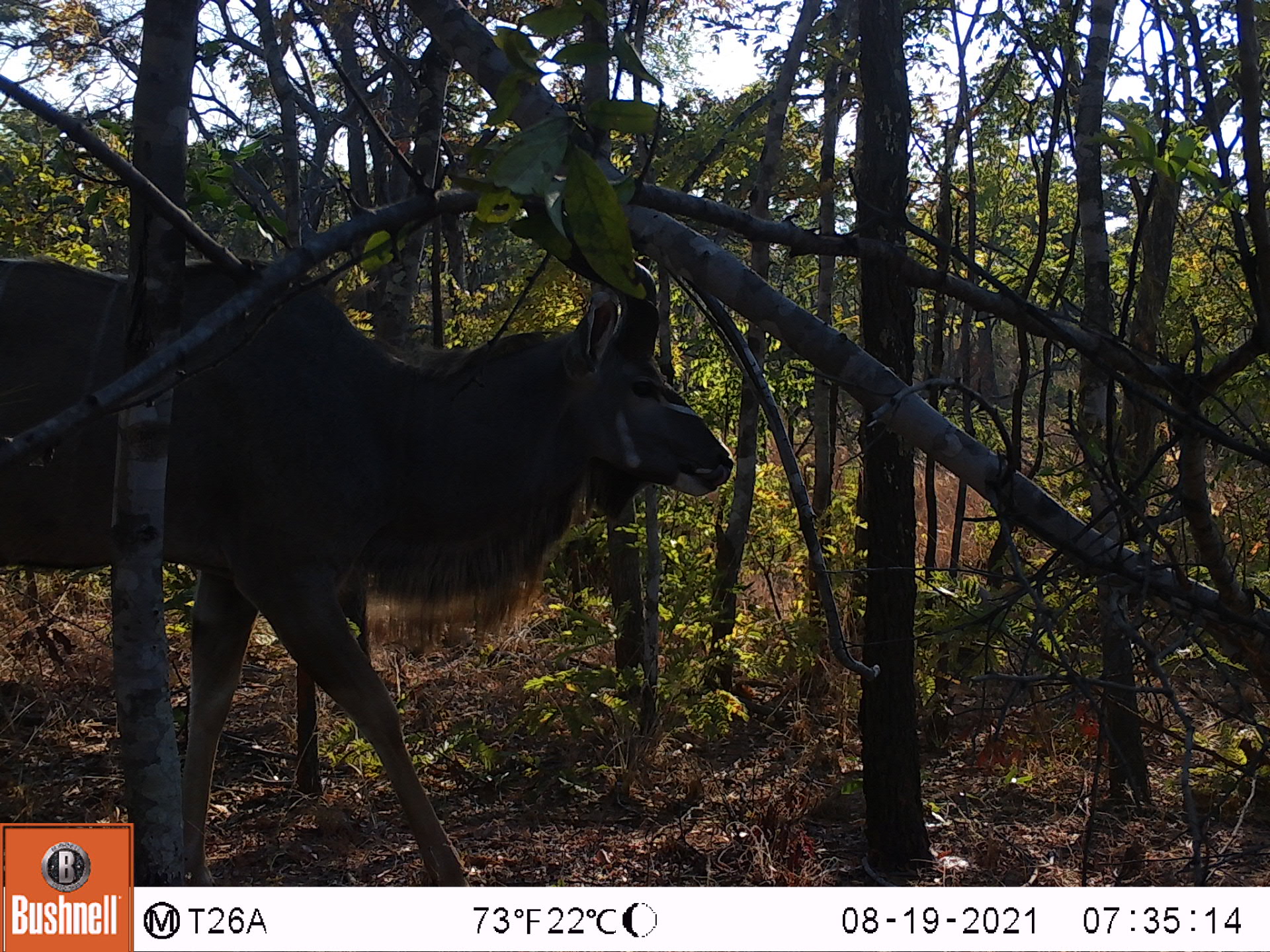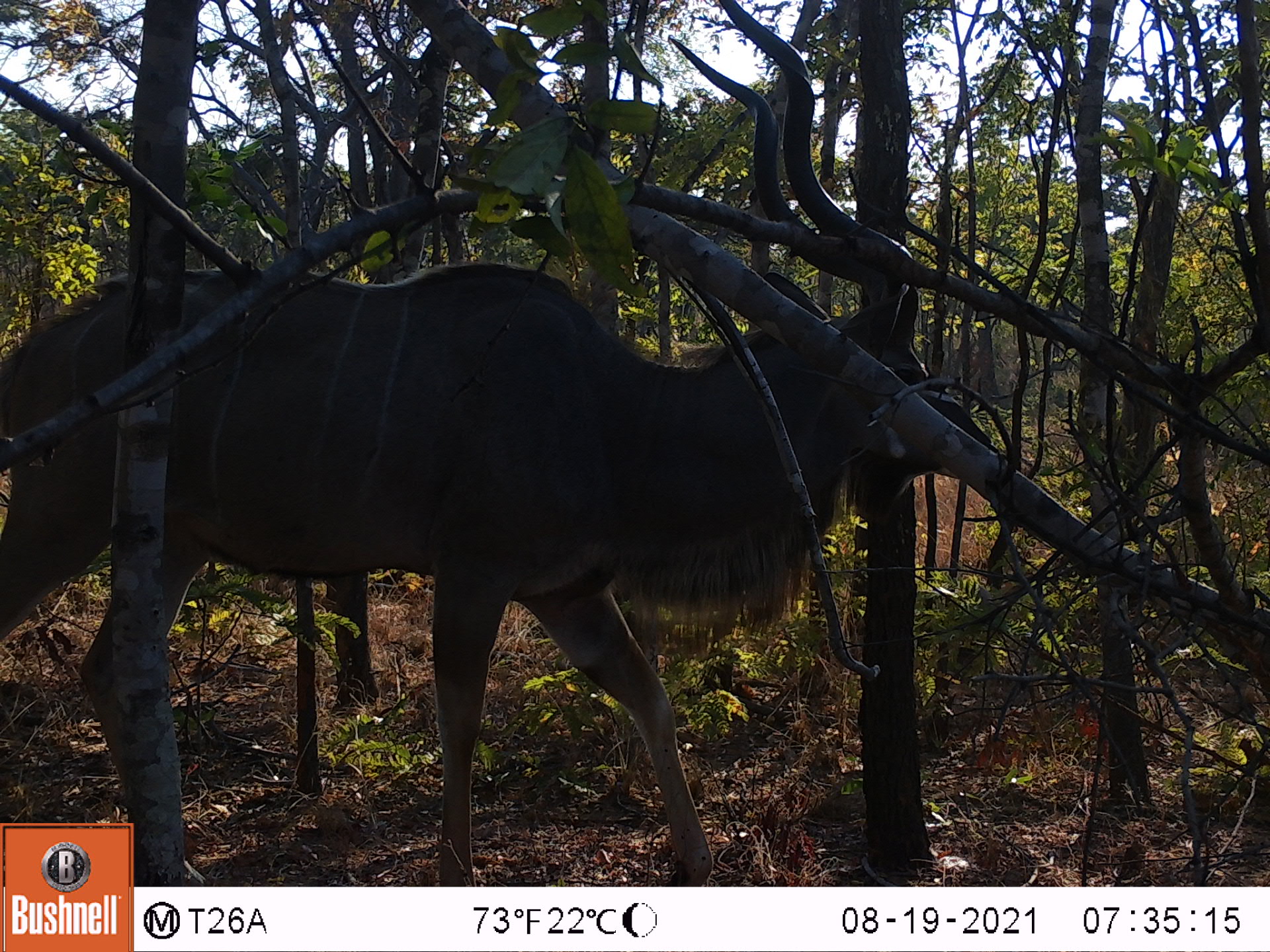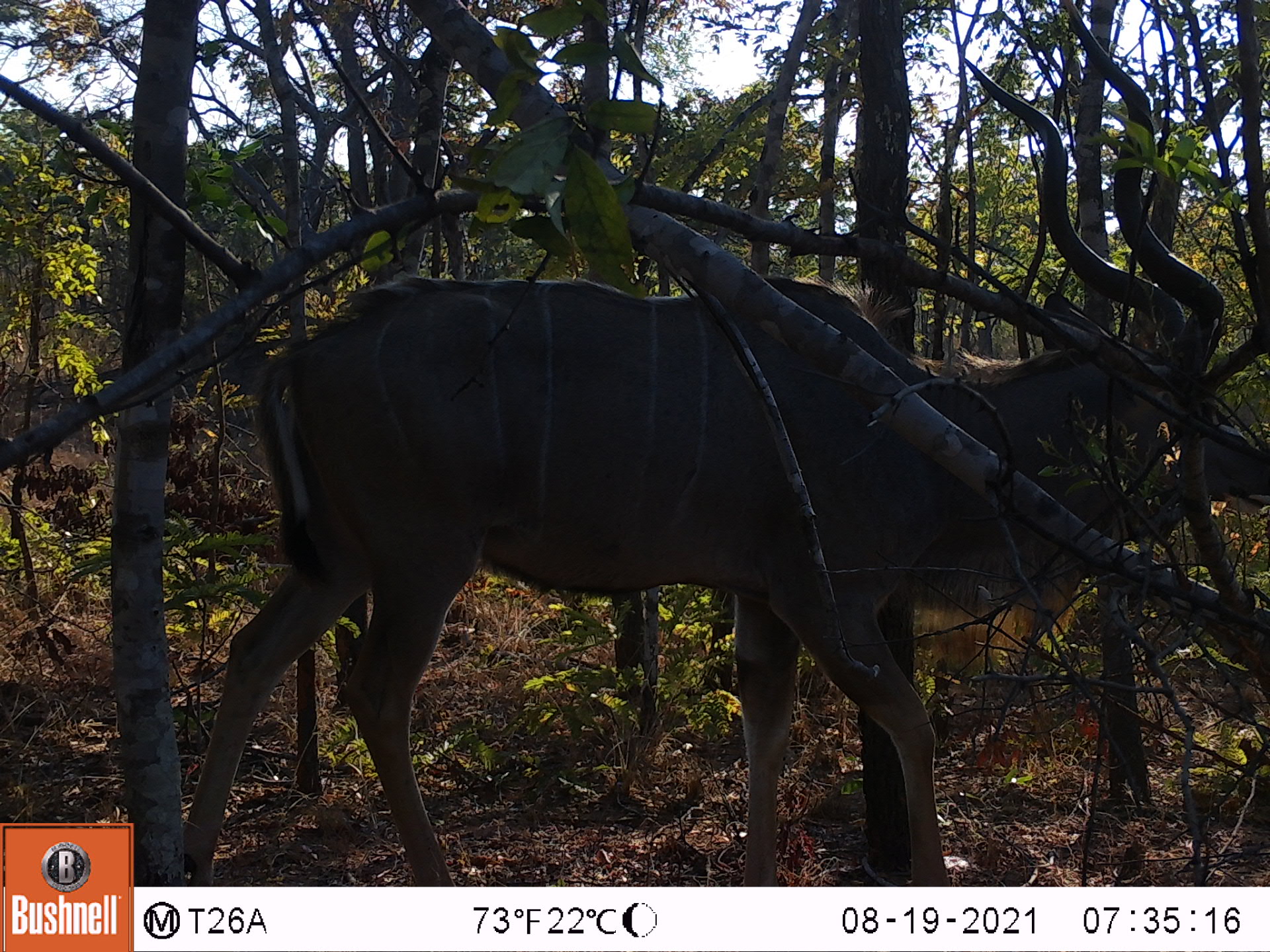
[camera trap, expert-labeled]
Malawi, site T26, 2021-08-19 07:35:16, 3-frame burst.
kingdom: Animalia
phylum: Chordata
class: Mammalia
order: Artiodactyla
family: Bovidae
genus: Tragelaphus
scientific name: Tragelaphus strepsiceros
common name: greater kudu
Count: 1.